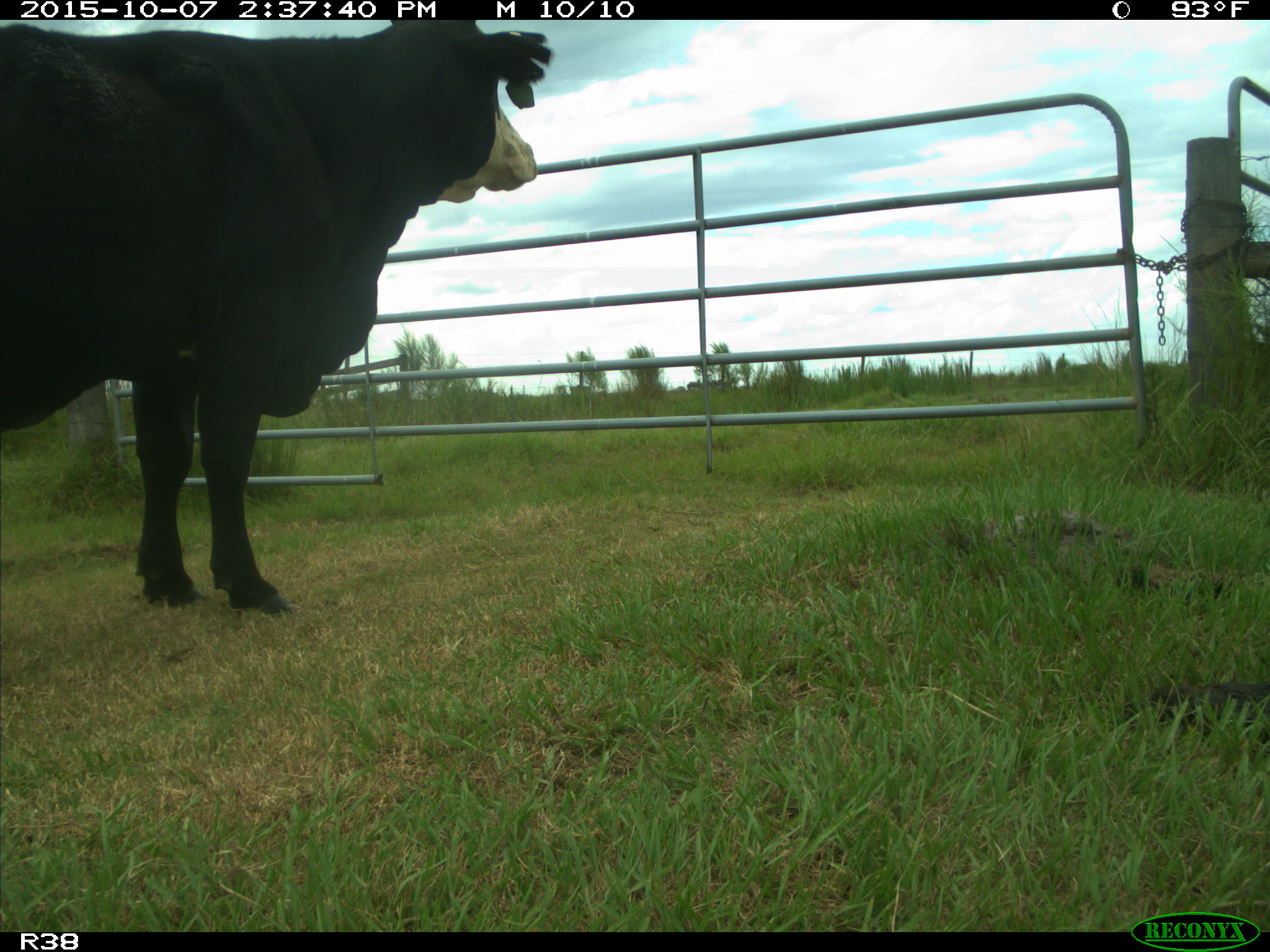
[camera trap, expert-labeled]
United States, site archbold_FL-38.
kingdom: Animalia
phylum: Chordata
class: Mammalia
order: Artiodactyla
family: Bovidae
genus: Bos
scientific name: Bos taurus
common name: domestic cow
Bos taurus (domestic cow).